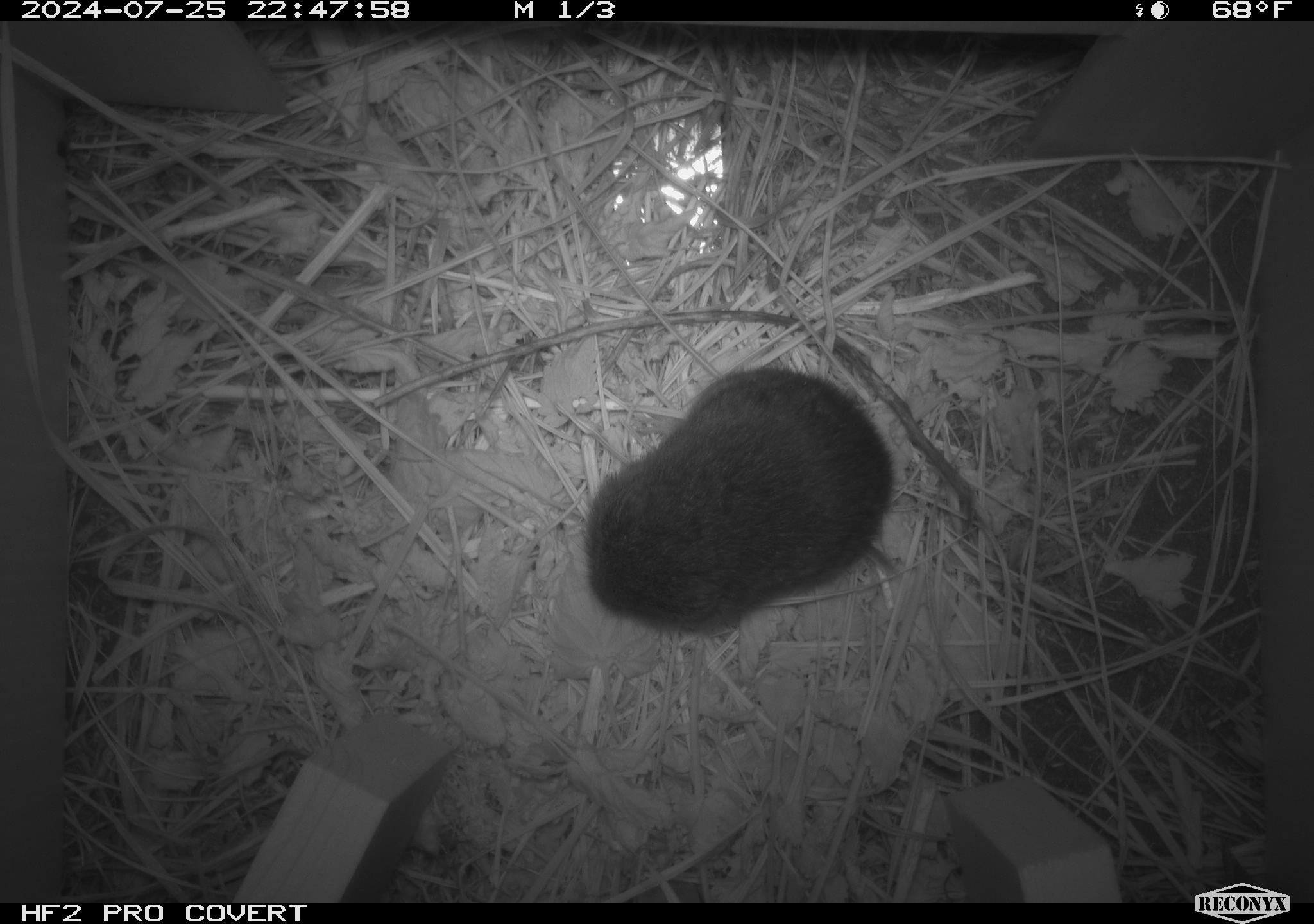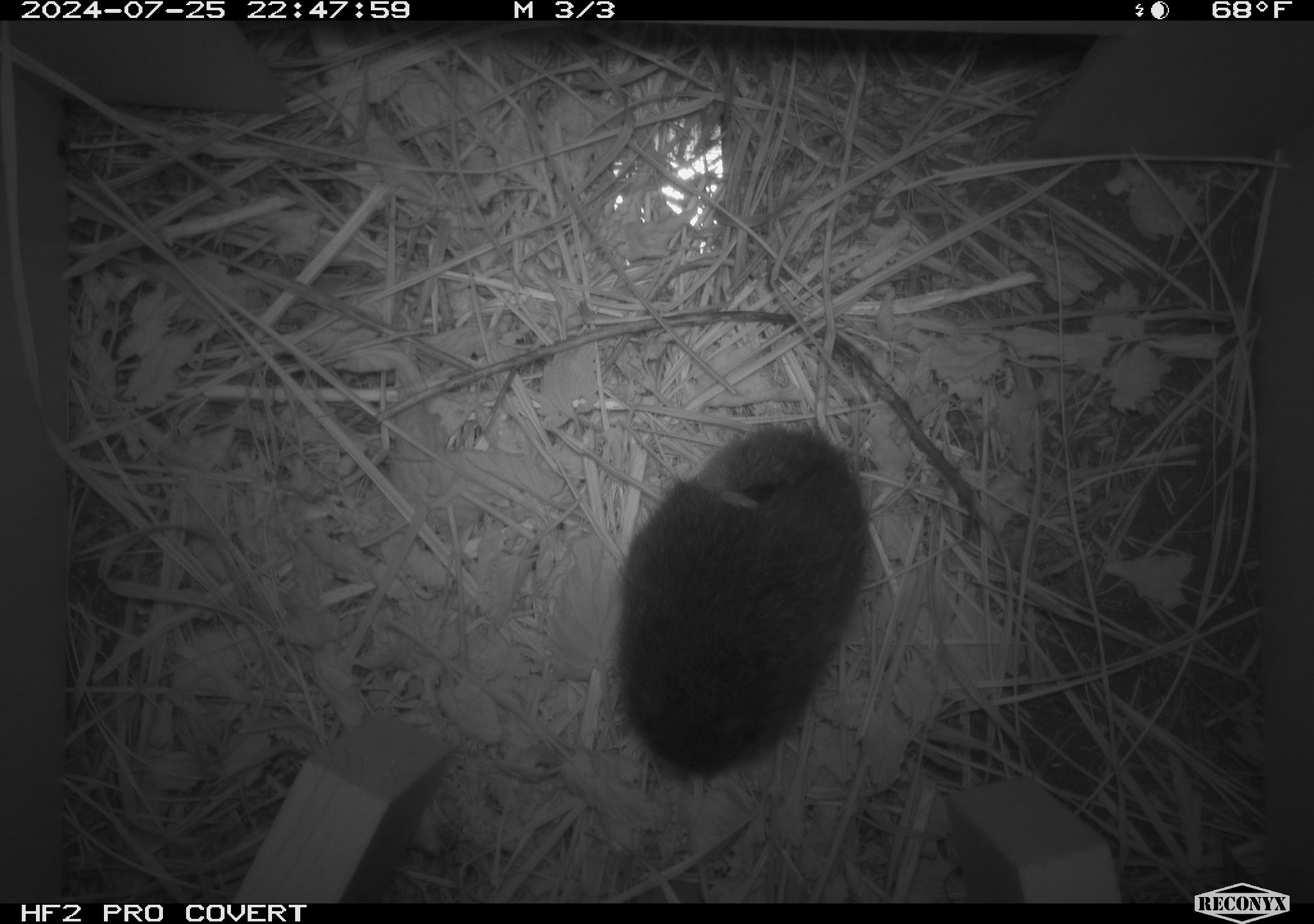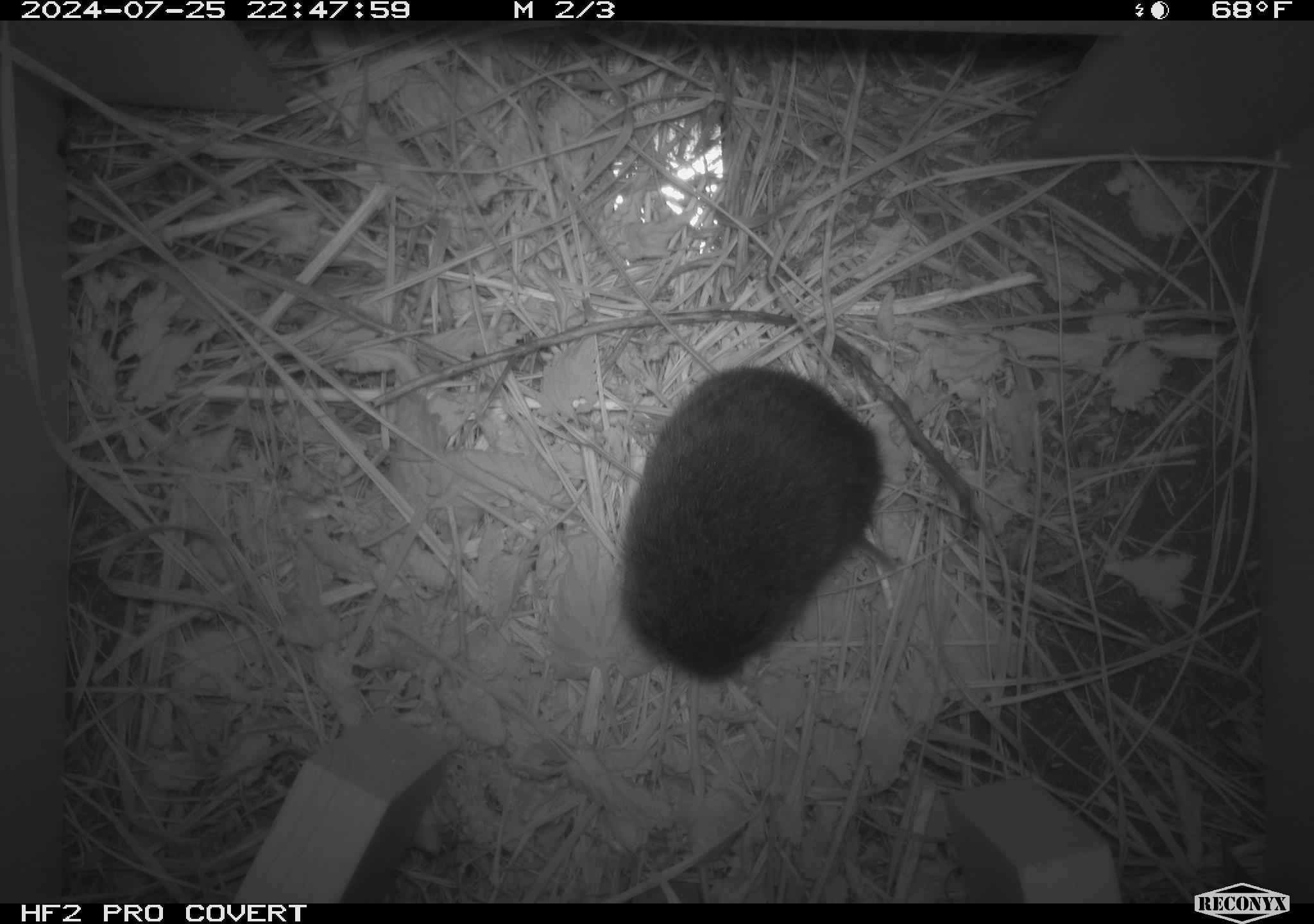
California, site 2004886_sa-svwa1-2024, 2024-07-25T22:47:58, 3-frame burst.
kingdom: Animalia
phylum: Chordata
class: Mammalia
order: Rodentia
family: Cricetidae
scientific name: Arvicolinae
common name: voles, lemmings, and muskrats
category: arvicolinae subfamily